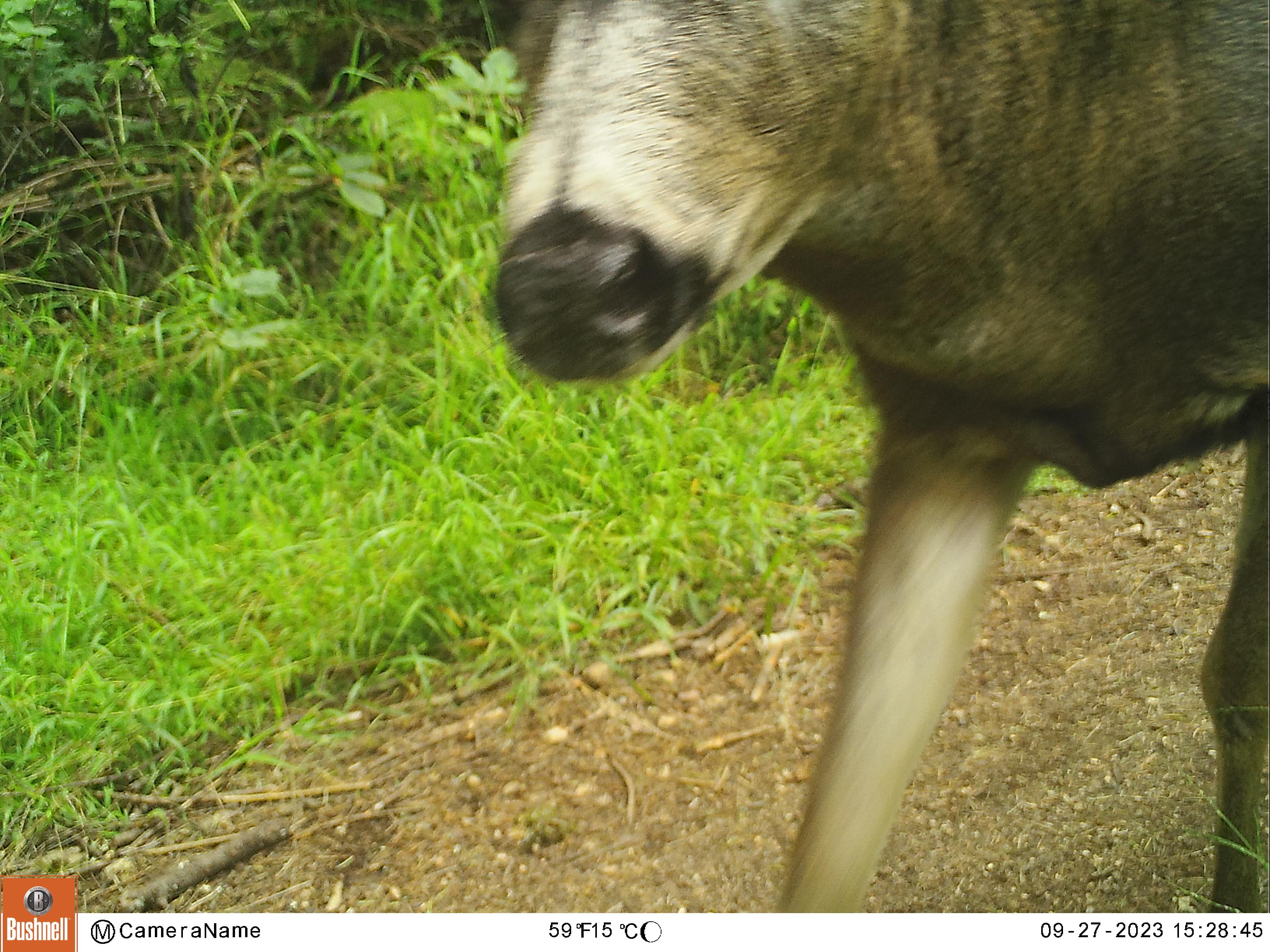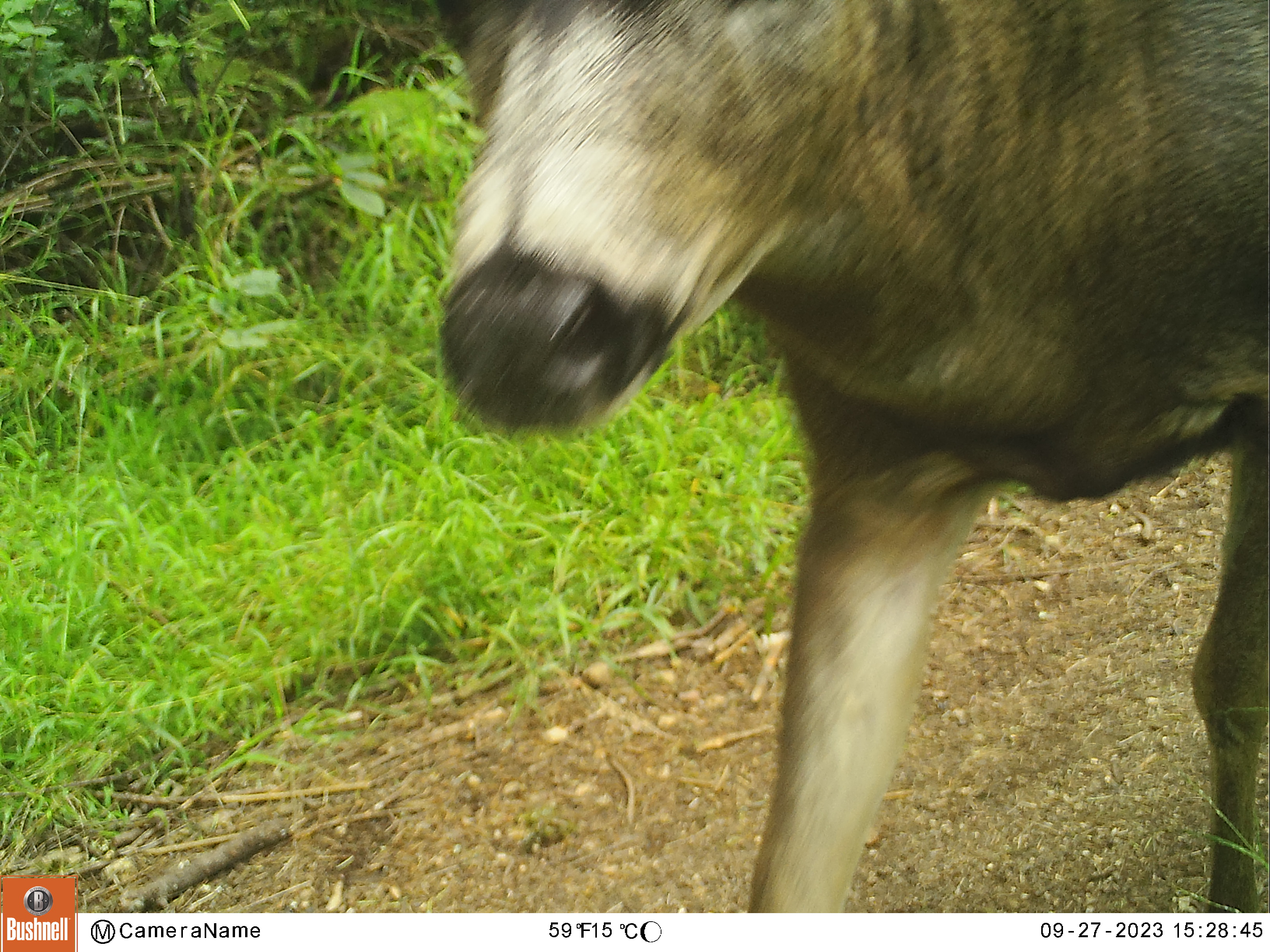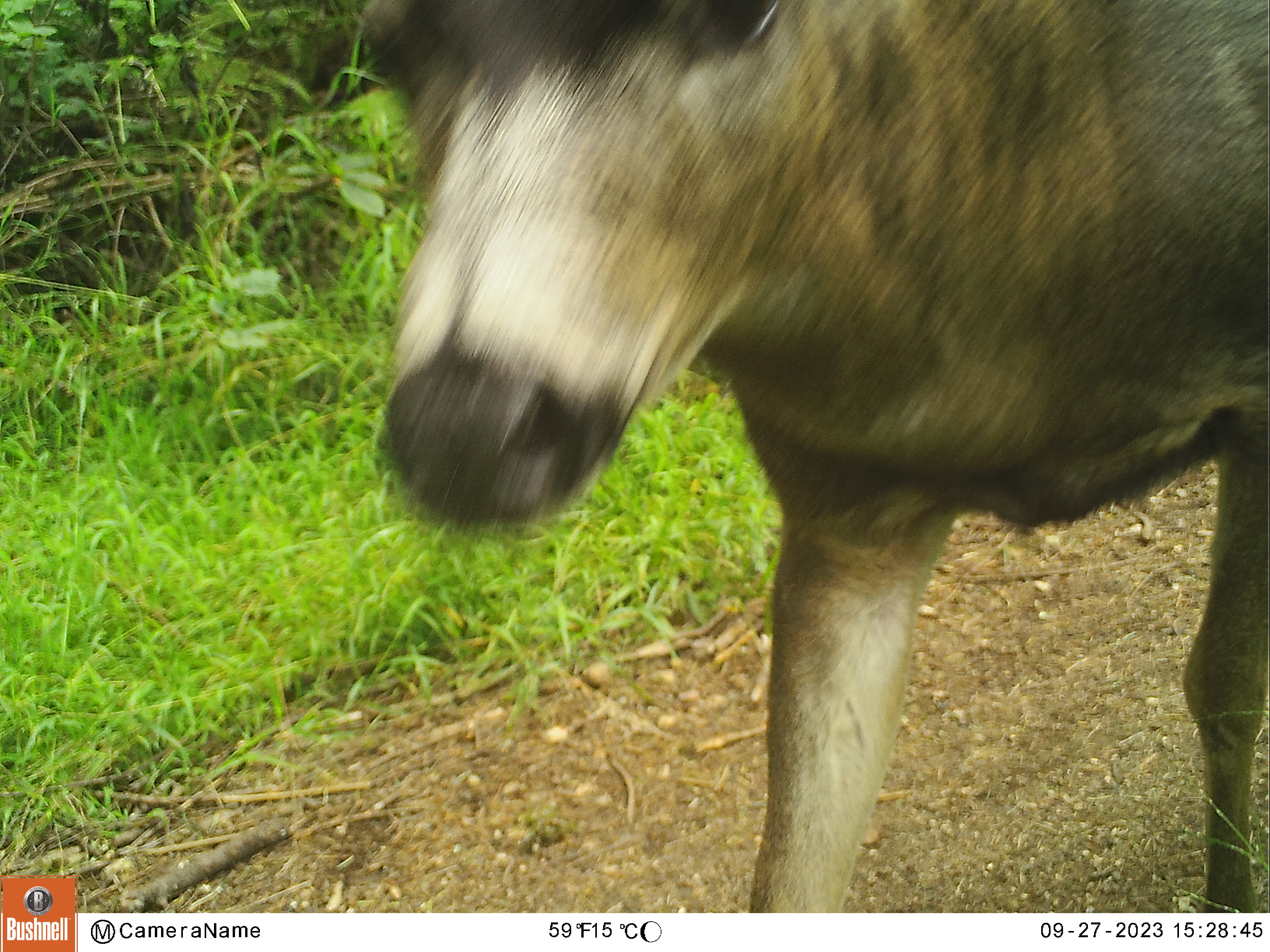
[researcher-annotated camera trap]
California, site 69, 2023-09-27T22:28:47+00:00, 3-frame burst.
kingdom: Animalia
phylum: Chordata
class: Mammalia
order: Artiodactyla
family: Cervidae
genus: Odocoileus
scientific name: Odocoileus hemionus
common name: mule deer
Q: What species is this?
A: Mule deer (Odocoileus hemionus).